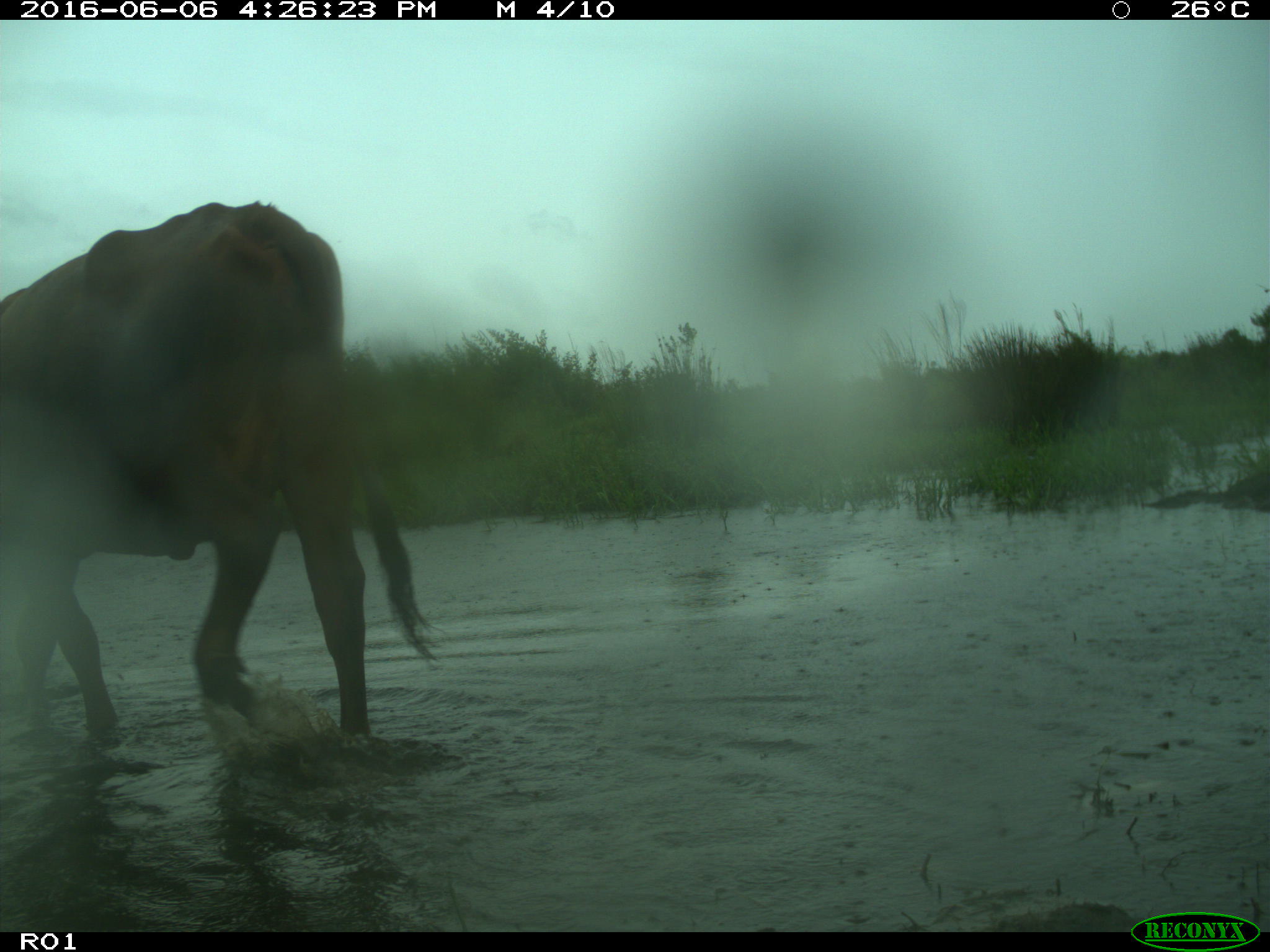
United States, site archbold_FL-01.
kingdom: Animalia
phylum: Chordata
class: Mammalia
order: Artiodactyla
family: Bovidae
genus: Bos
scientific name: Bos taurus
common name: domestic cow